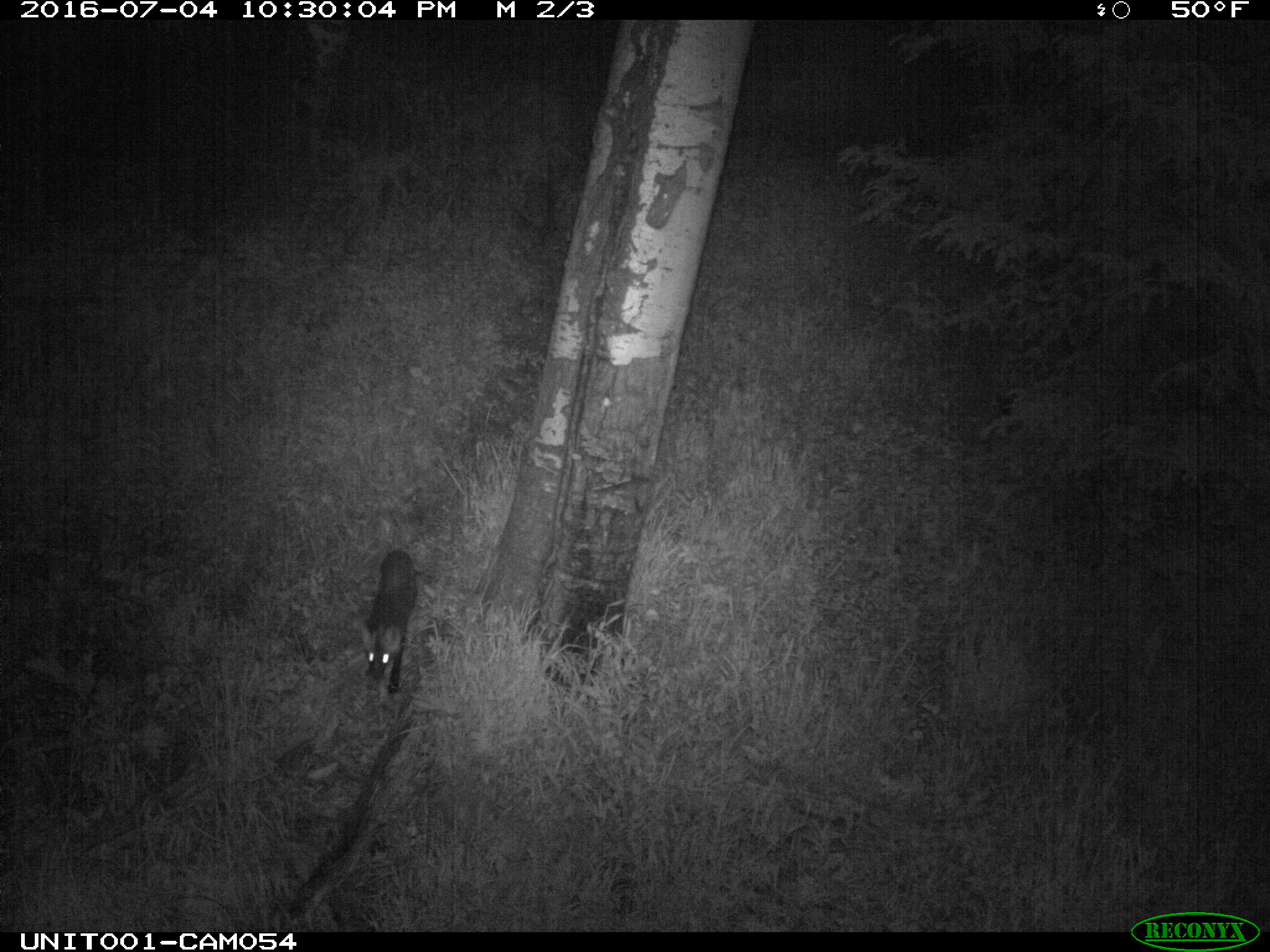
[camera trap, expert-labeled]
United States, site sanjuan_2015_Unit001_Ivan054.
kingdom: Animalia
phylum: Chordata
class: Mammalia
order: Carnivora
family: Canidae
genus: Vulpes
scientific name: Vulpes vulpes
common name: red fox